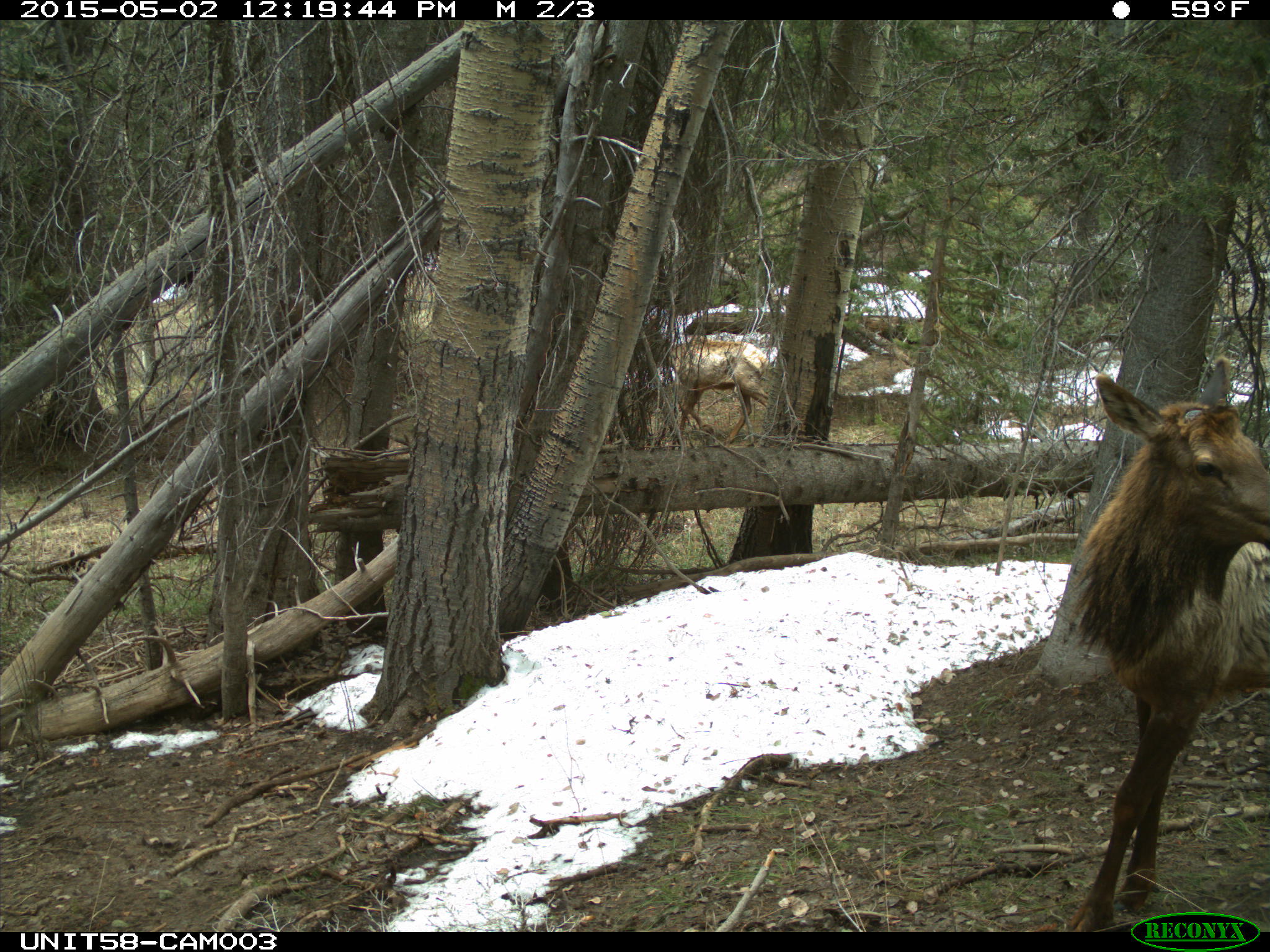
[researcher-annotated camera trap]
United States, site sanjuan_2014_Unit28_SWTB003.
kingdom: Animalia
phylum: Chordata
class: Mammalia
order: Artiodactyla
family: Cervidae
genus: Cervus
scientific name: Cervus elaphus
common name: red deer